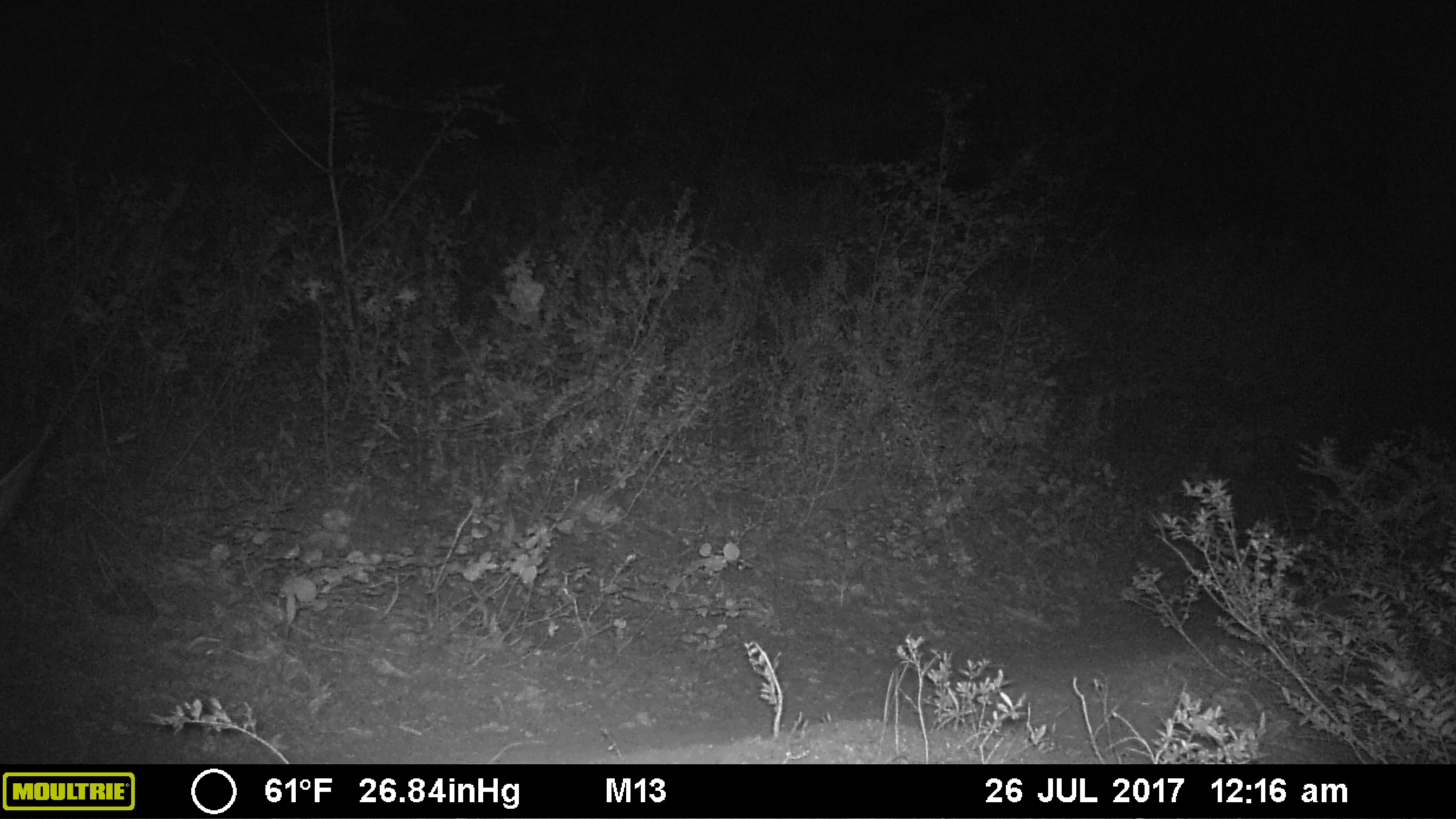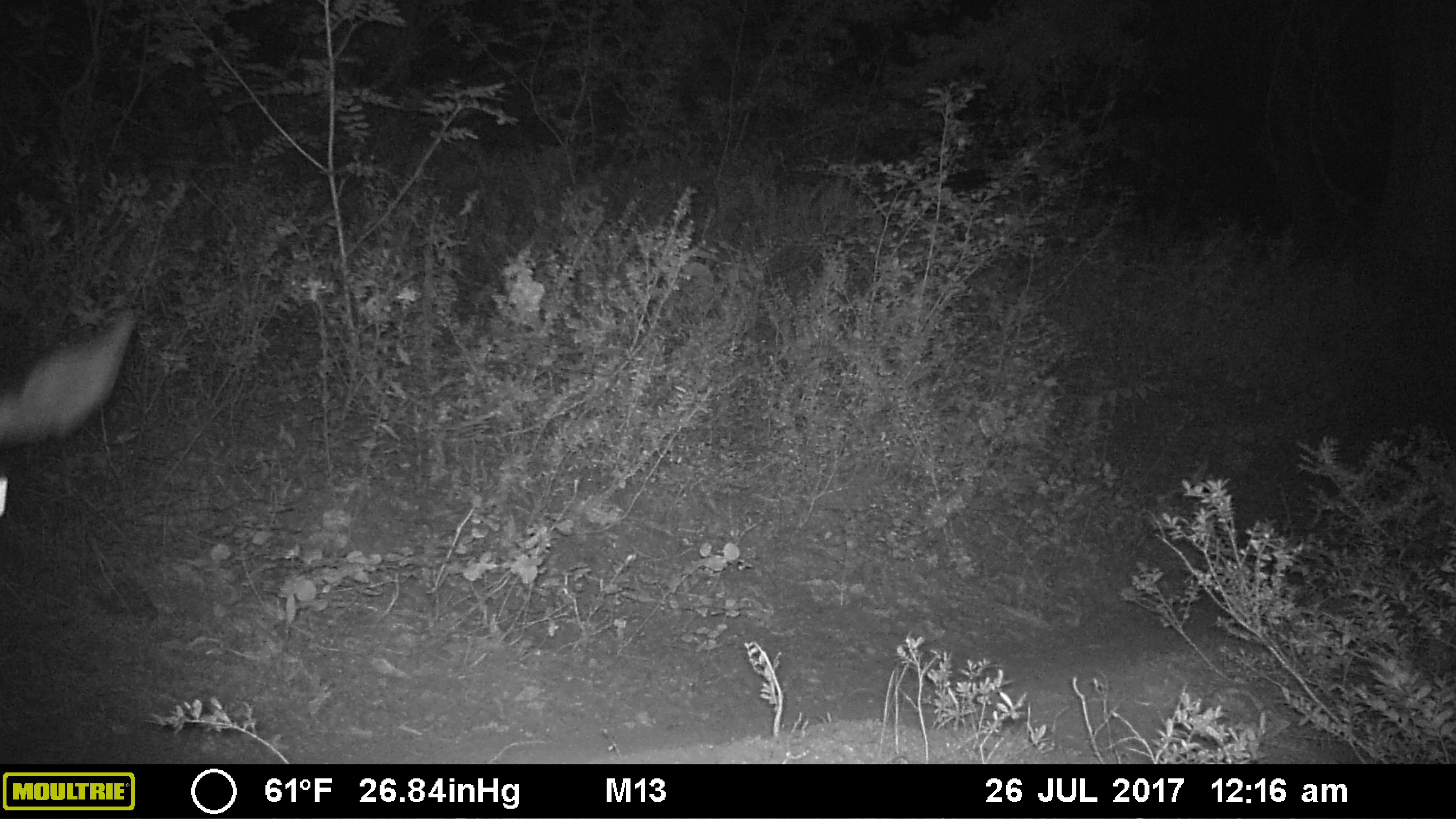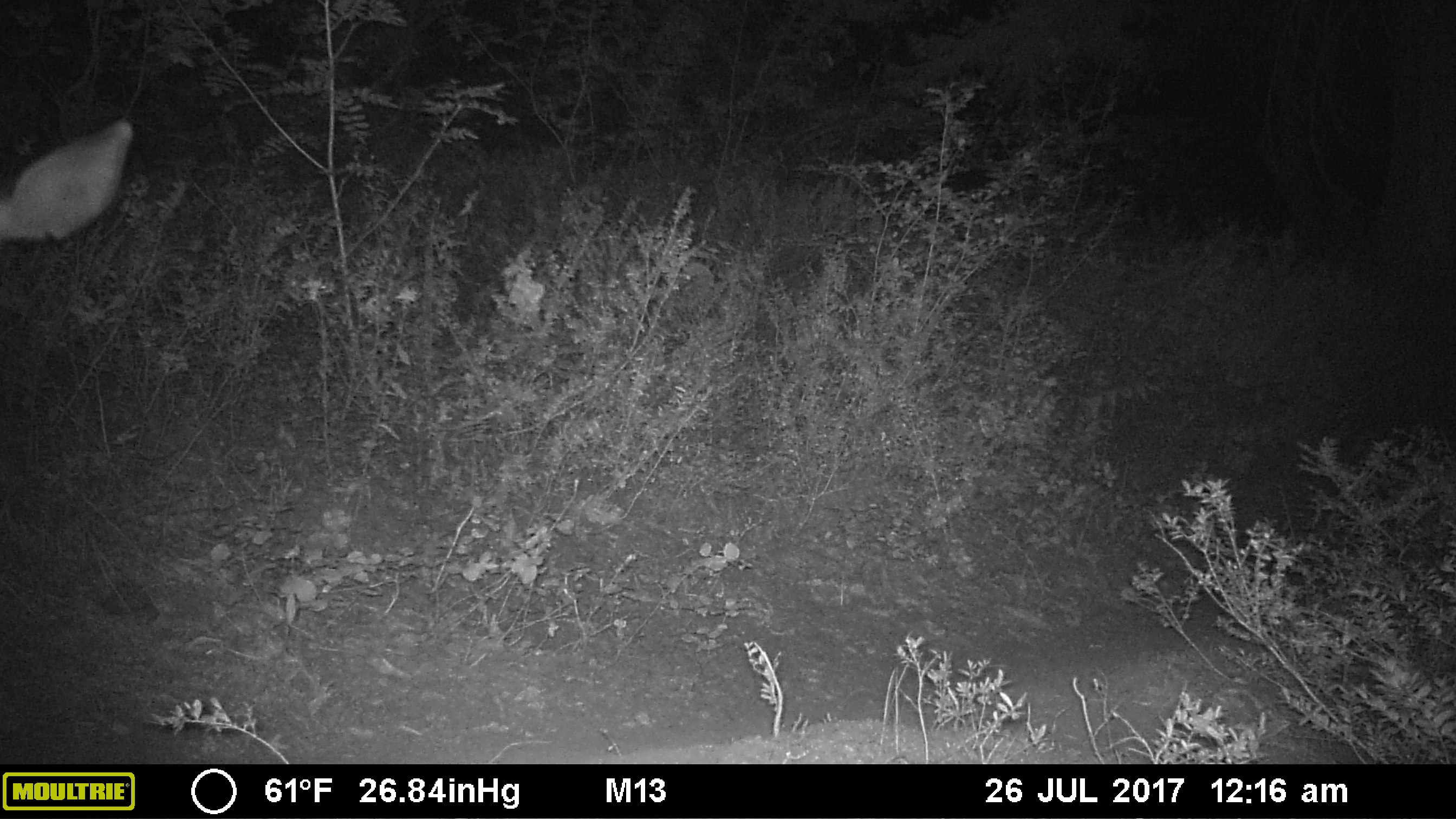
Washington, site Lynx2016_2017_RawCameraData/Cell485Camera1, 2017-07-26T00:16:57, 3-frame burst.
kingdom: Animalia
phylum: Chordata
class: Mammalia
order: Artiodactyla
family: Cervidae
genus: Odocoileus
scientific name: Odocoileus hemionus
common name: mule deer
Odocoileus hemionus (mule deer). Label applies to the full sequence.